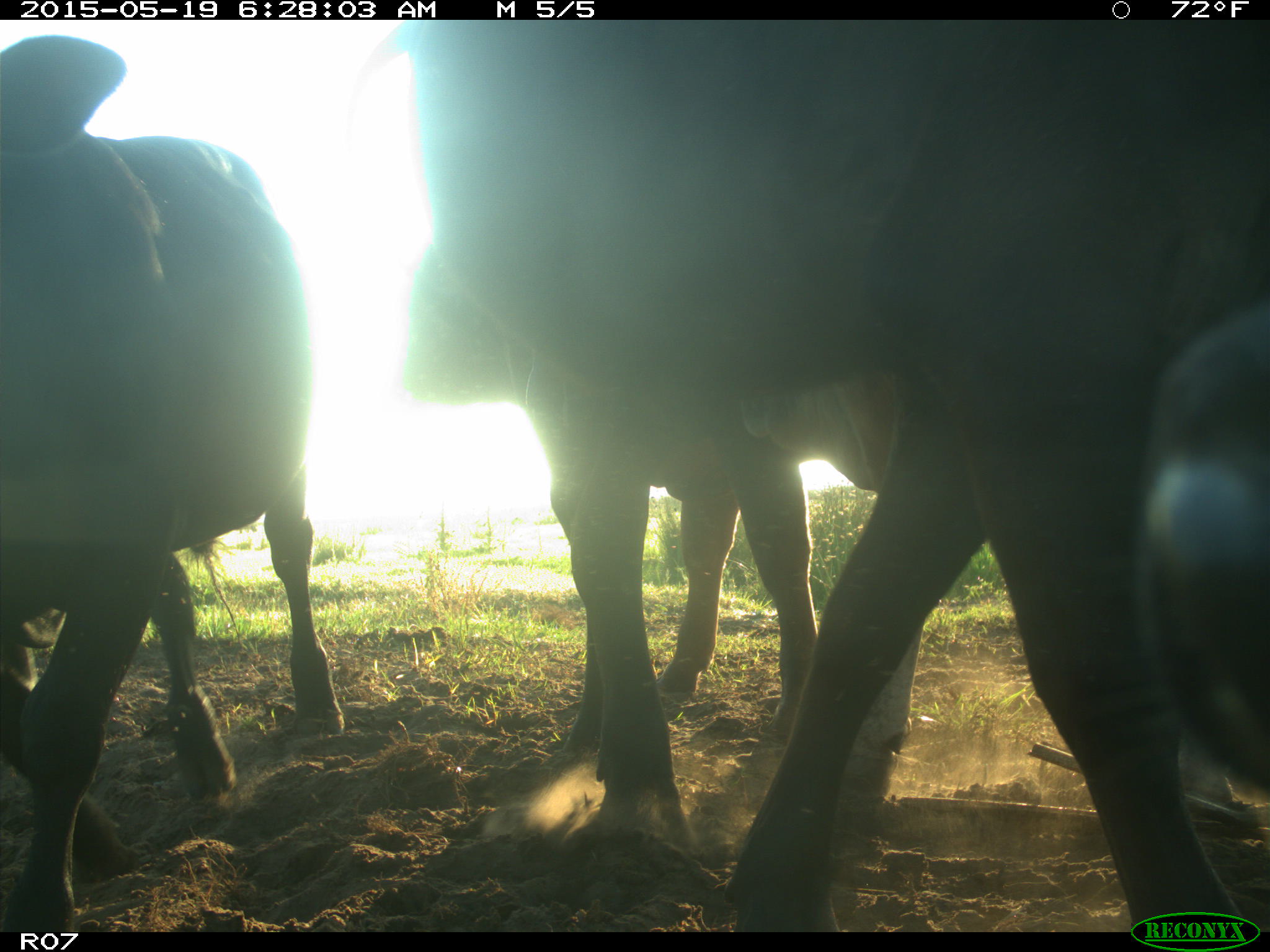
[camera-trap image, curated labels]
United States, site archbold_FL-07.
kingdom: Animalia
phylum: Chordata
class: Mammalia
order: Artiodactyla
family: Bovidae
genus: Bos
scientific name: Bos taurus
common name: domestic cow